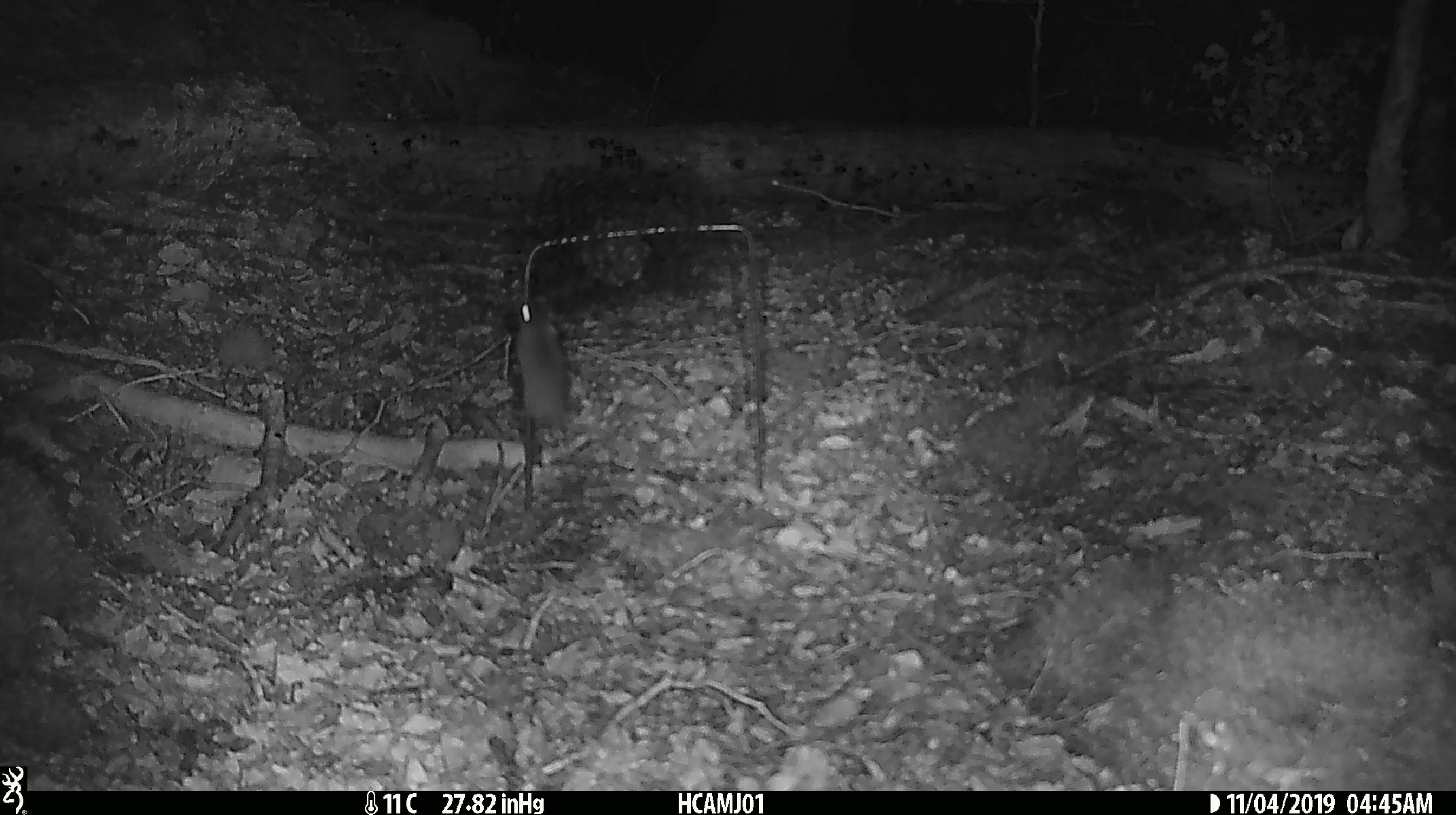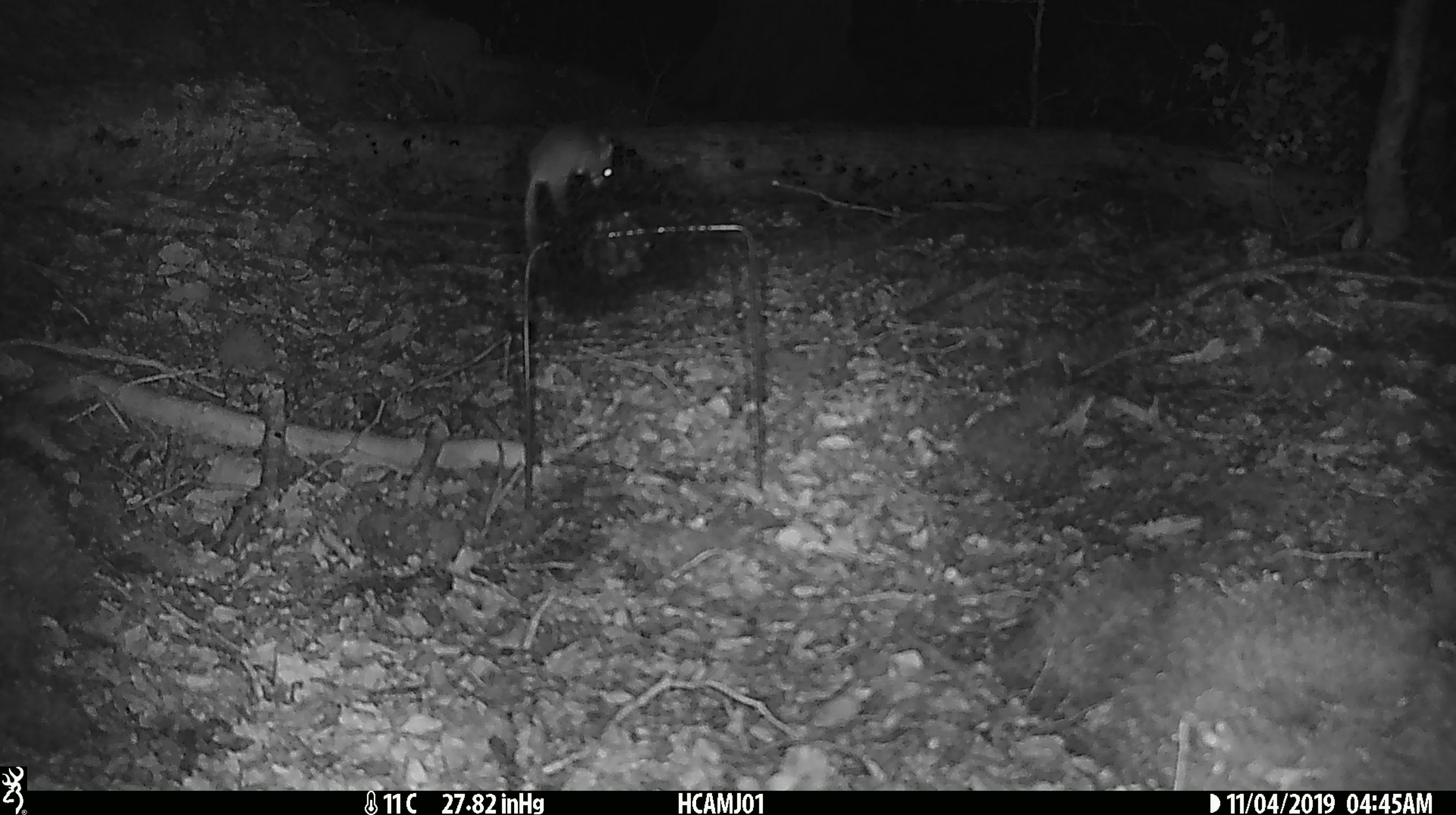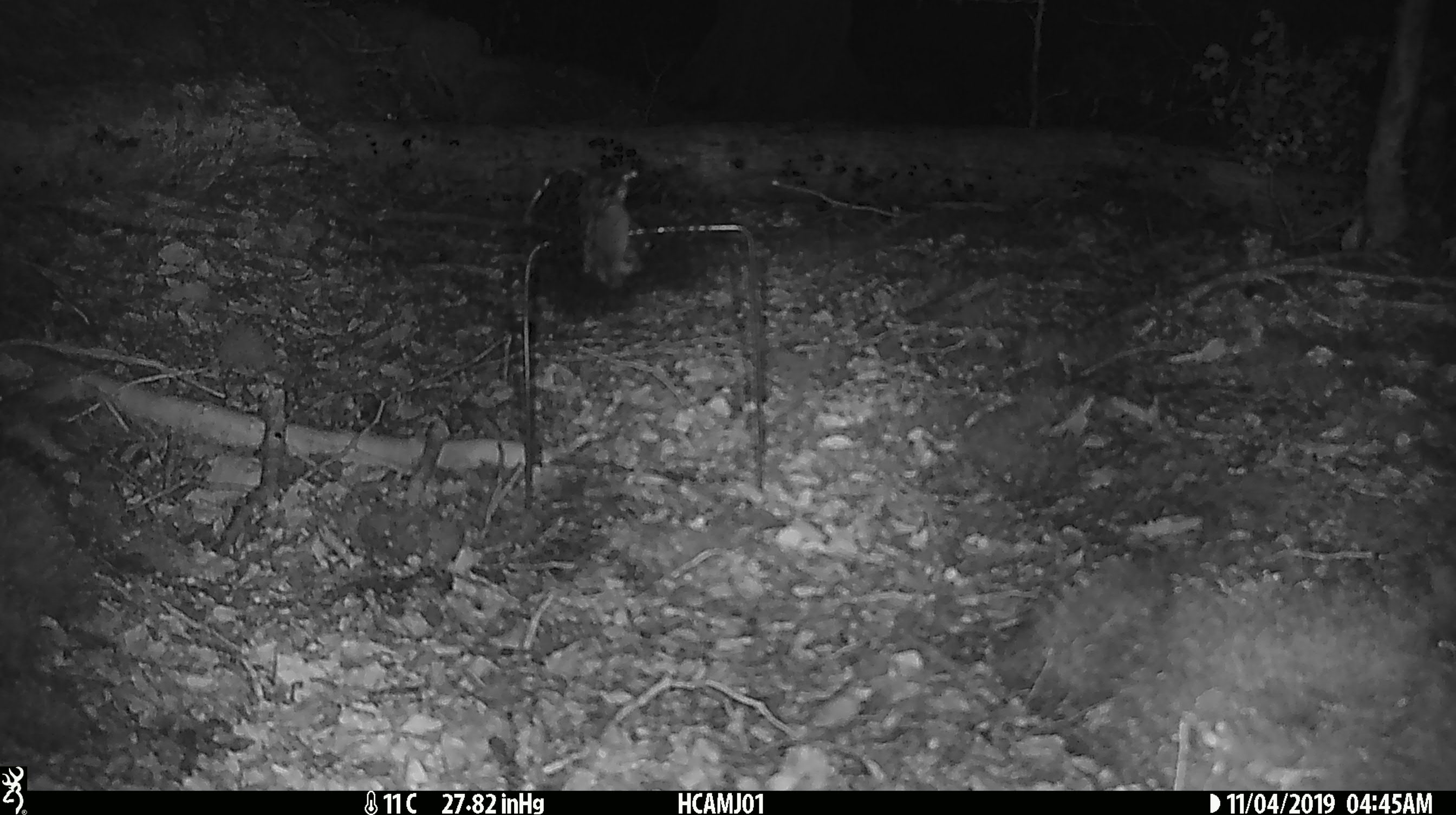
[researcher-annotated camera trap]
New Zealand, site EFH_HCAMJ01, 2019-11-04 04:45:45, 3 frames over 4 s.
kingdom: Animalia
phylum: Chordata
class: Mammalia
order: Rodentia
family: Muridae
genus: Mus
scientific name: Mus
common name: mouse